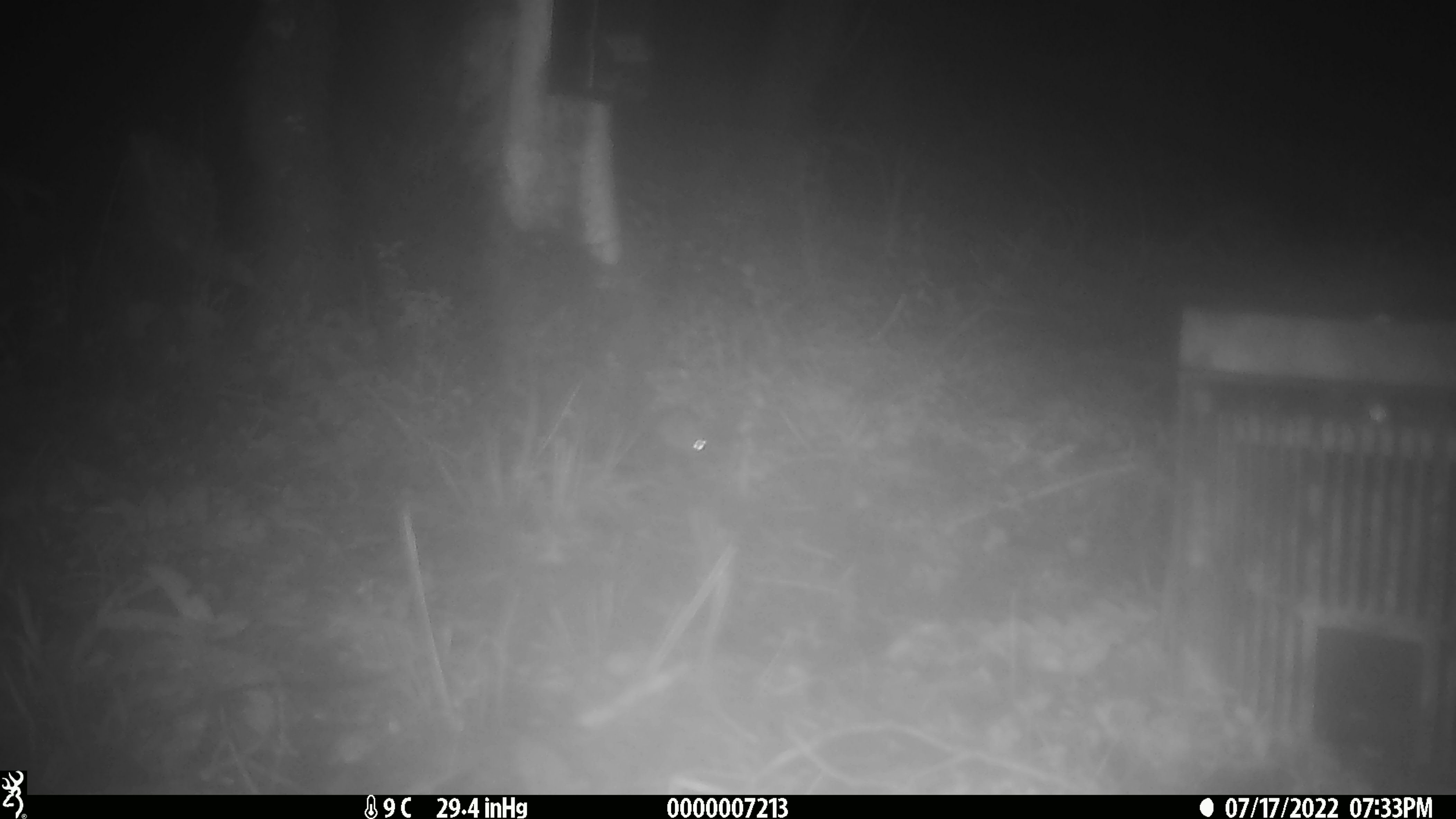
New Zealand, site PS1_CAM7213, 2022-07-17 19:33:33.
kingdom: Animalia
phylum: Chordata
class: Mammalia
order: Rodentia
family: Muridae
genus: Mus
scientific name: Mus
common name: mouse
Mouse (Mus).